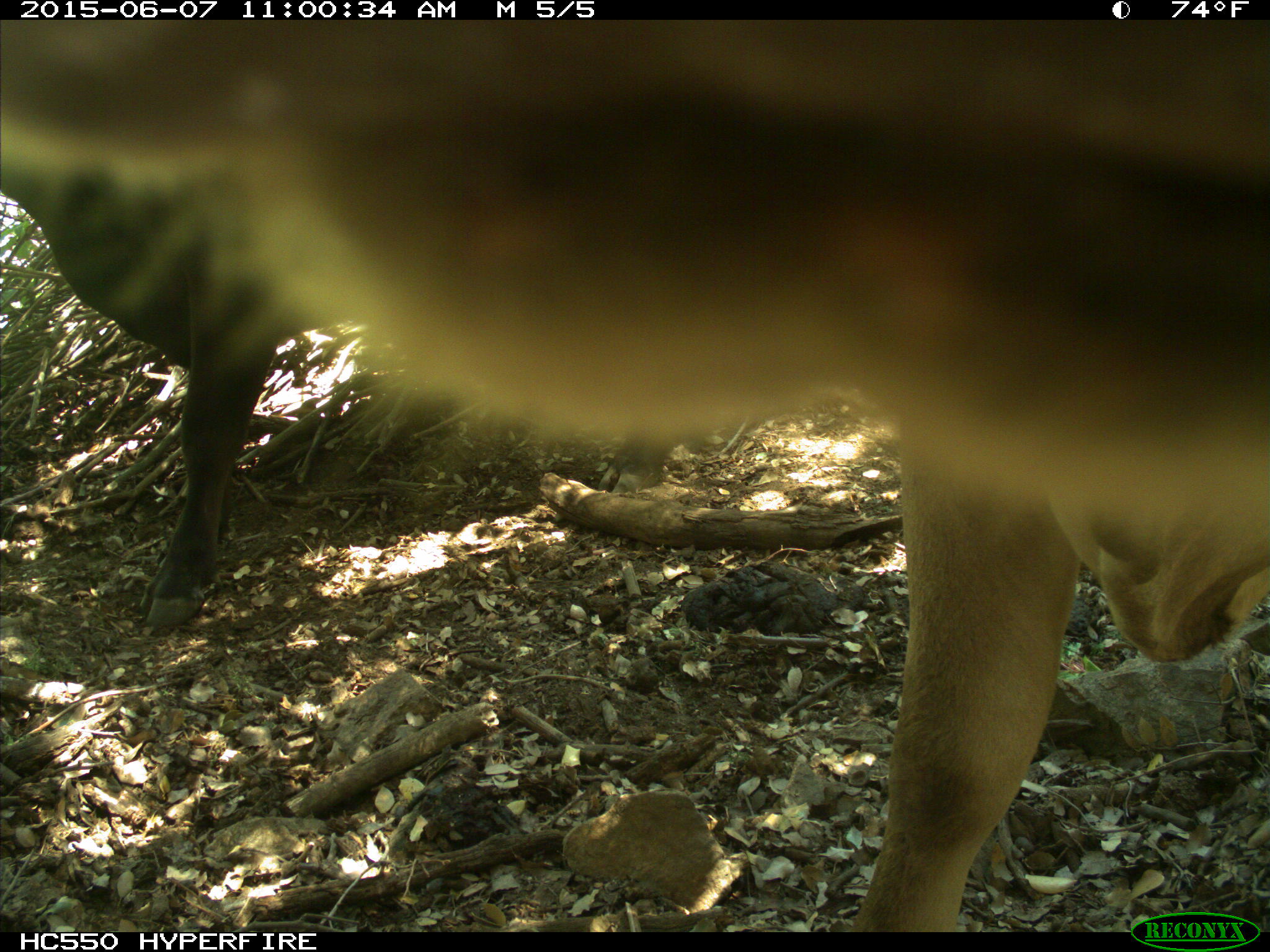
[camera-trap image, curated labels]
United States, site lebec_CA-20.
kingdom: Animalia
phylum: Chordata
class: Mammalia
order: Artiodactyla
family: Bovidae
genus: Bos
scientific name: Bos taurus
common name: domestic cow